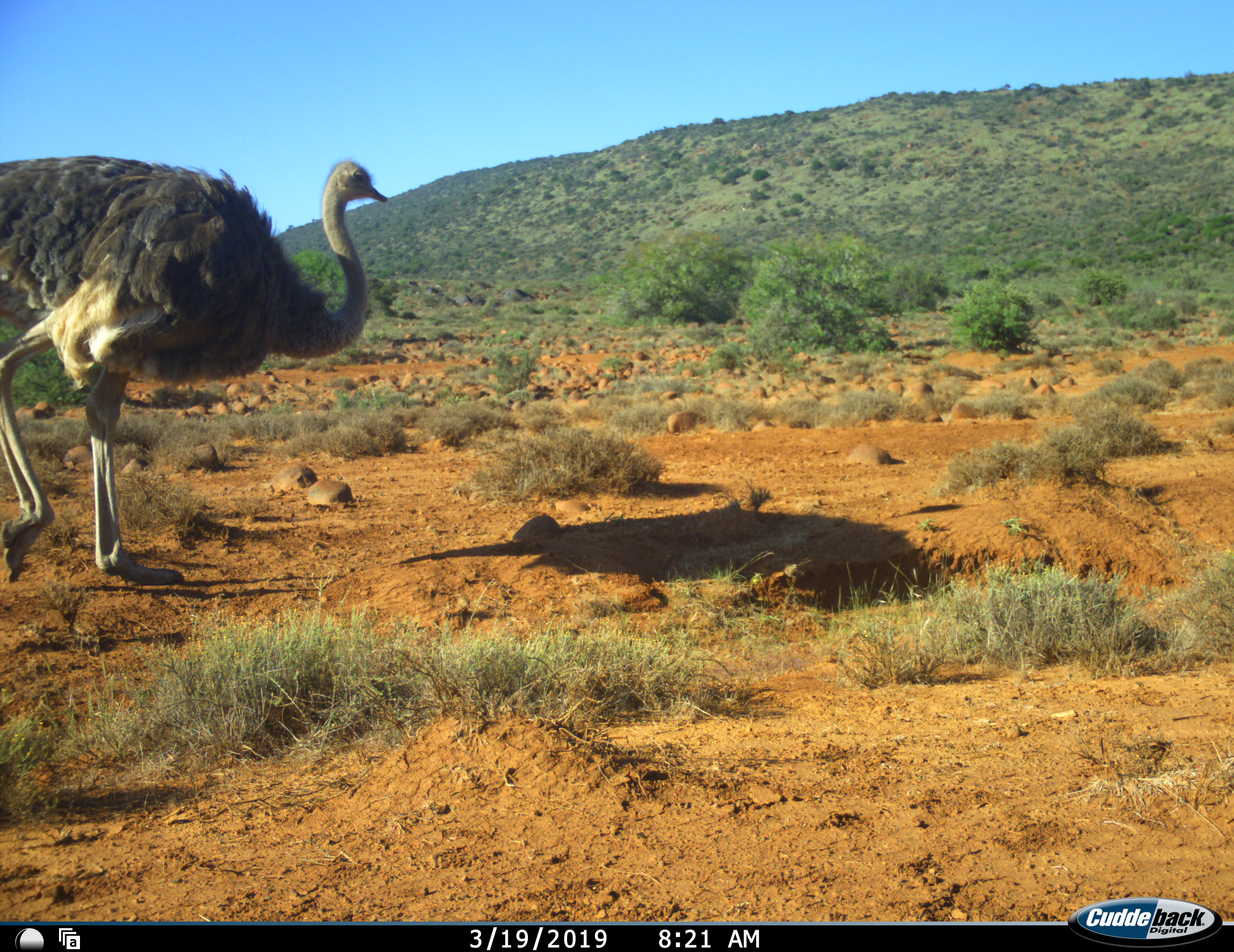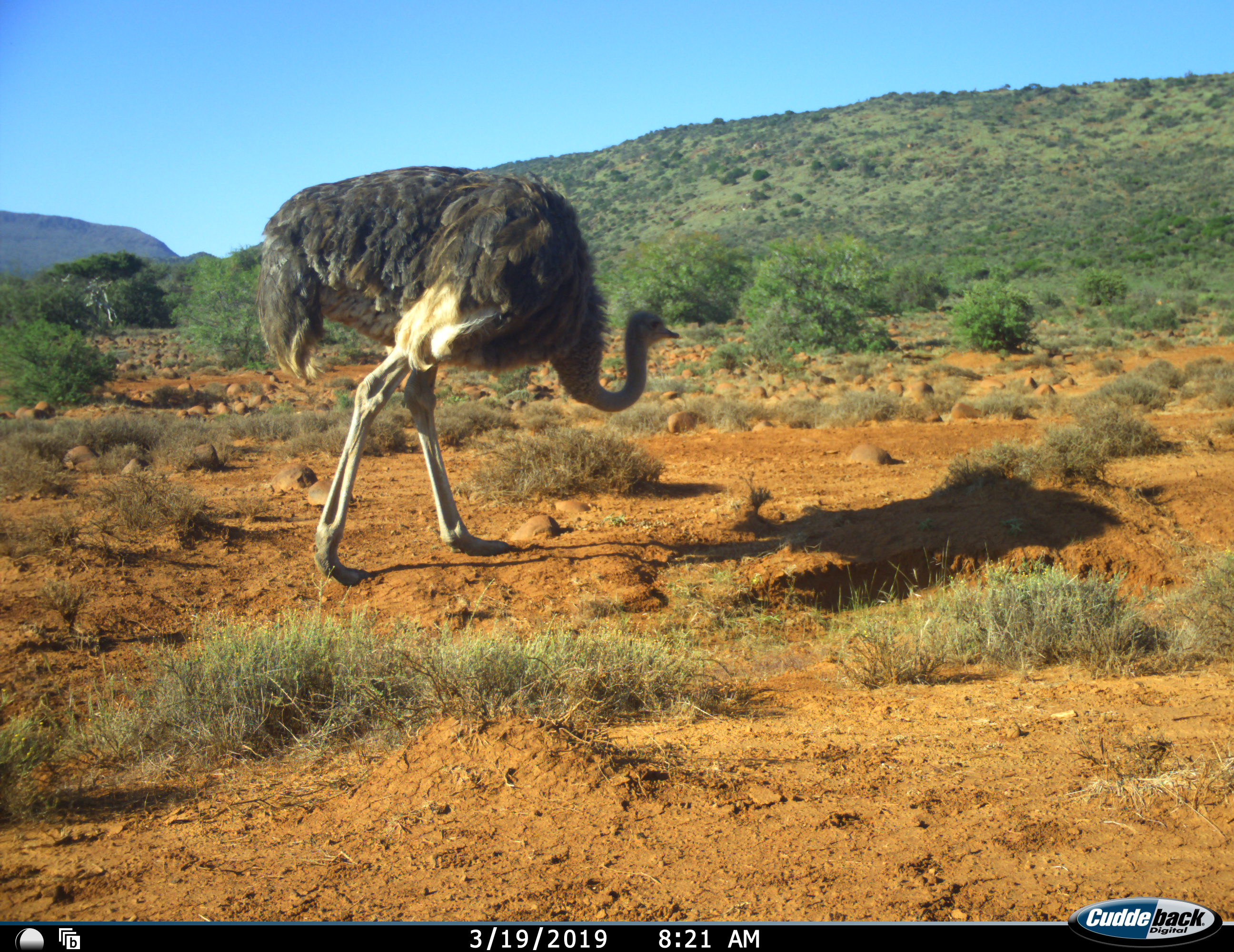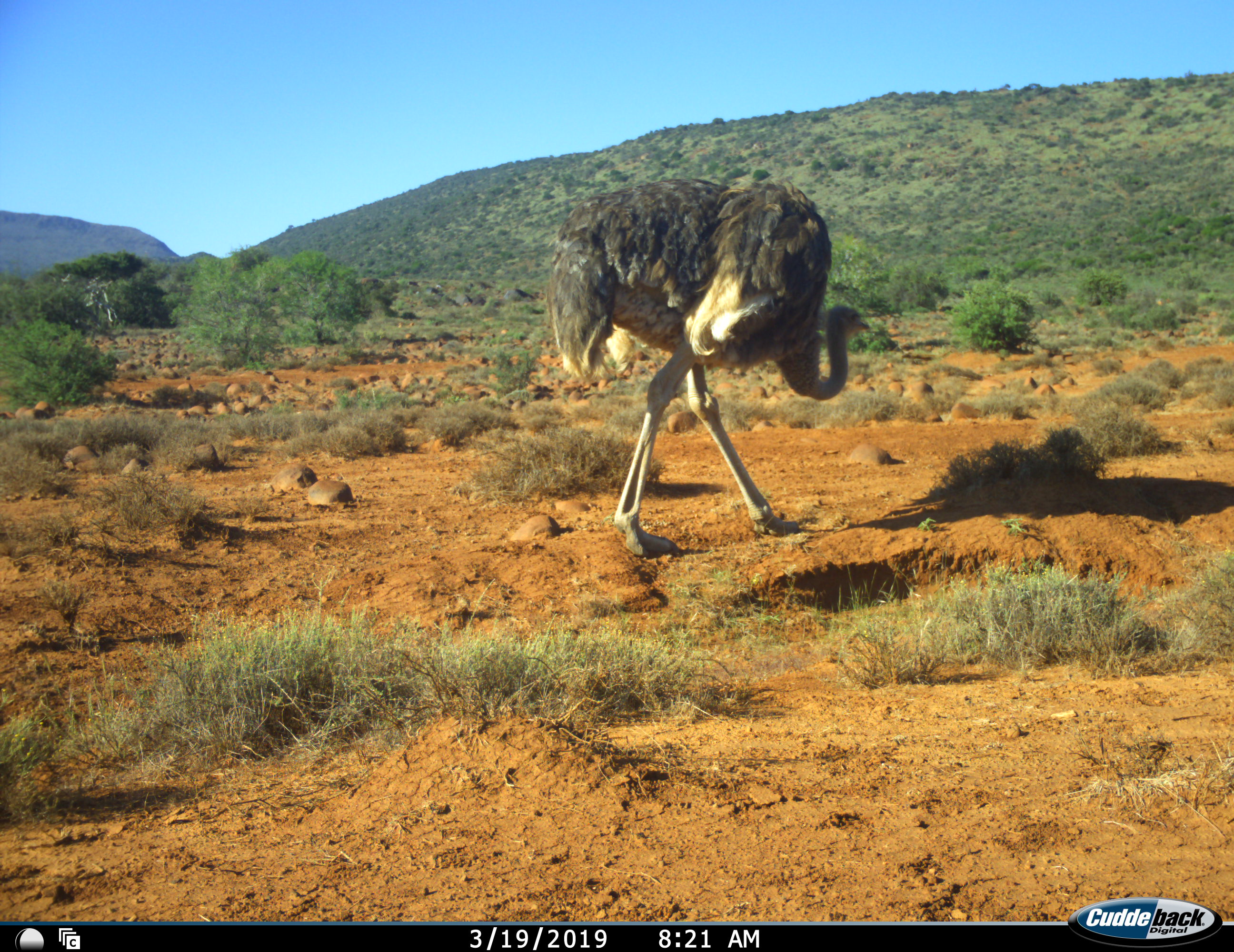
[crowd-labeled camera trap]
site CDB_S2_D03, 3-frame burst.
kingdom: Animalia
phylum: Chordata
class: Aves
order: Struthioniformes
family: Struthionidae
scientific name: Struthionidae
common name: ostrich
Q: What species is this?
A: Ostrich (Struthionidae).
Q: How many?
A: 1.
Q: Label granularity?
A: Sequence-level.